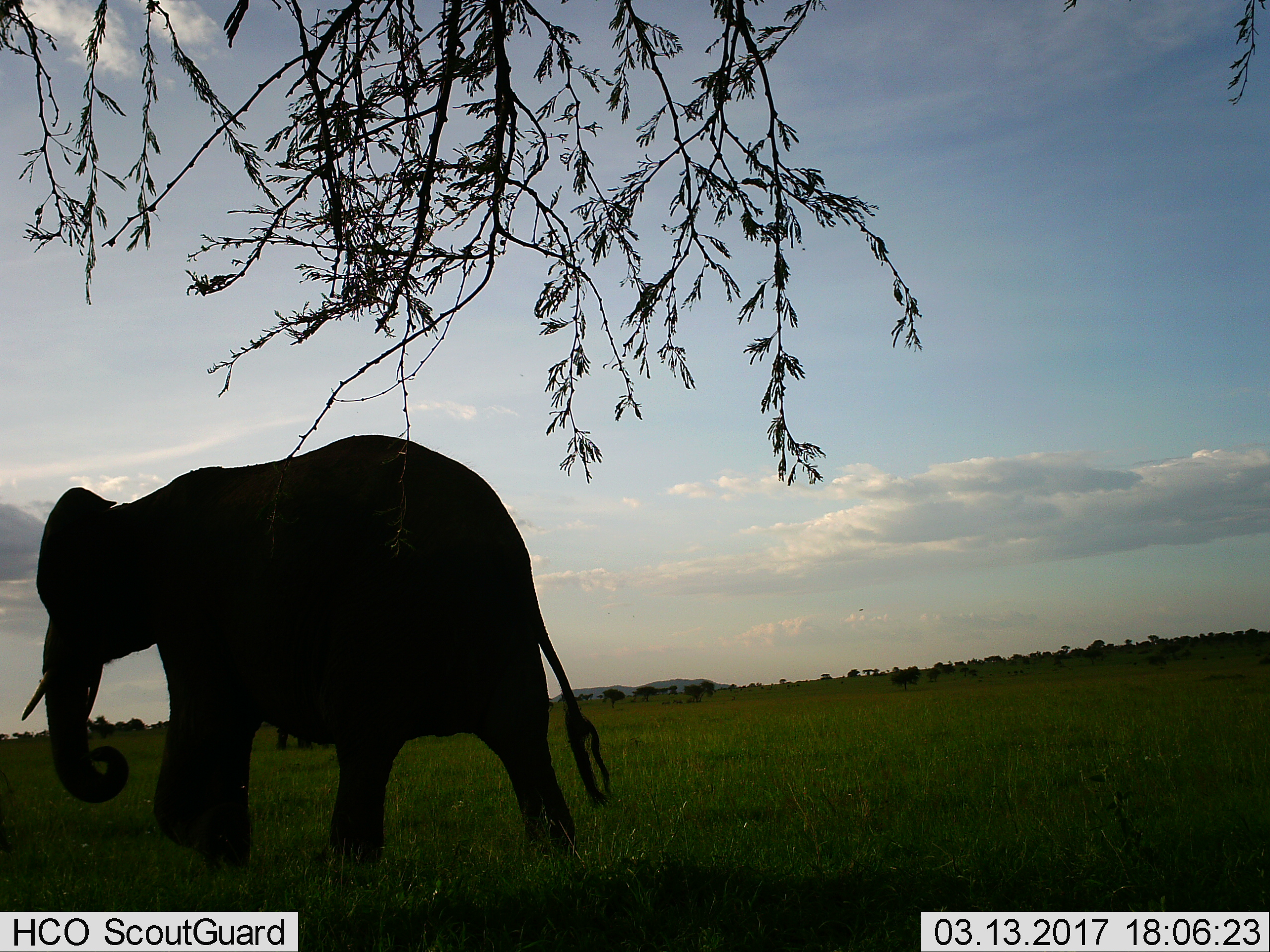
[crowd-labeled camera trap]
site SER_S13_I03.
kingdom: Animalia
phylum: Chordata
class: Mammalia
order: Proboscidea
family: Elephantidae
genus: Loxodonta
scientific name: Loxodonta africana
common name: african bush elephant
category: elephant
Elephant (african bush elephant) (Loxodonta africana), count 1. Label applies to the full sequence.